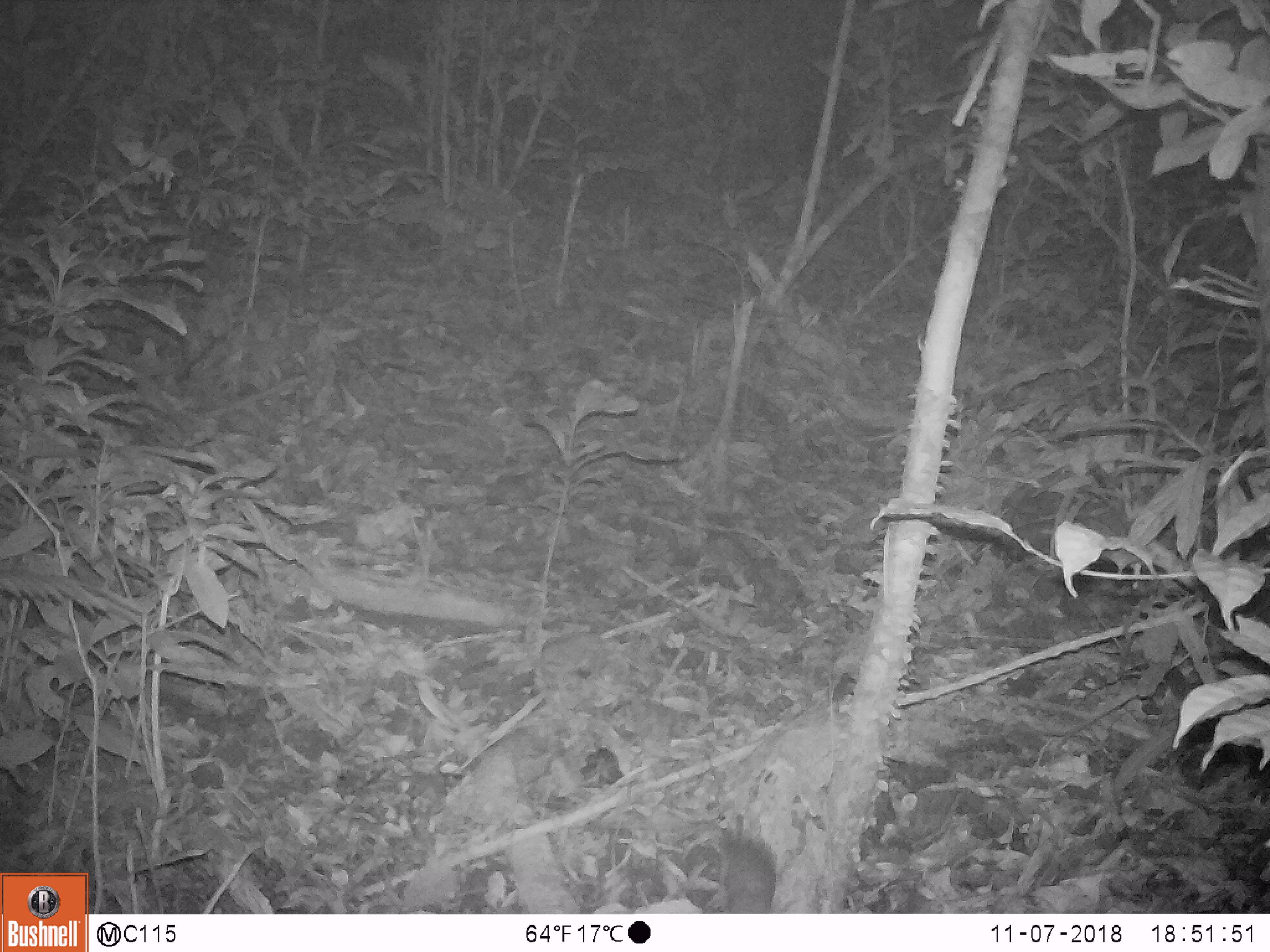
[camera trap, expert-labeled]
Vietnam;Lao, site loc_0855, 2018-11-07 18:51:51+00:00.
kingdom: Animalia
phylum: Chordata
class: Mammalia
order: Rodentia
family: Muridae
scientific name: Muridae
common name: old-world mice and rats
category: unidentified murid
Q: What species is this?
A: Unidentified murid (old-world mice and rats) (Muridae).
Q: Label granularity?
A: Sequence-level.